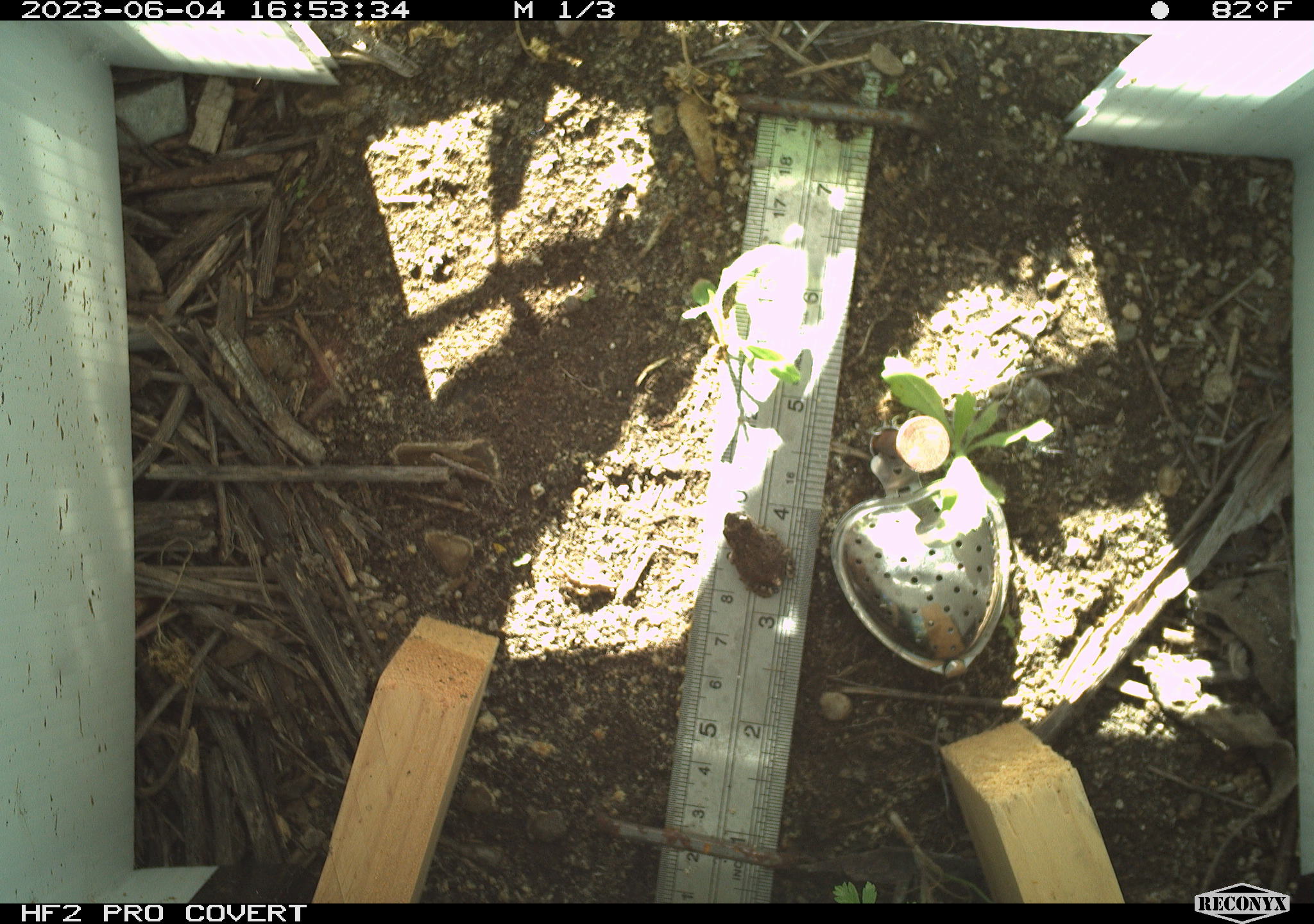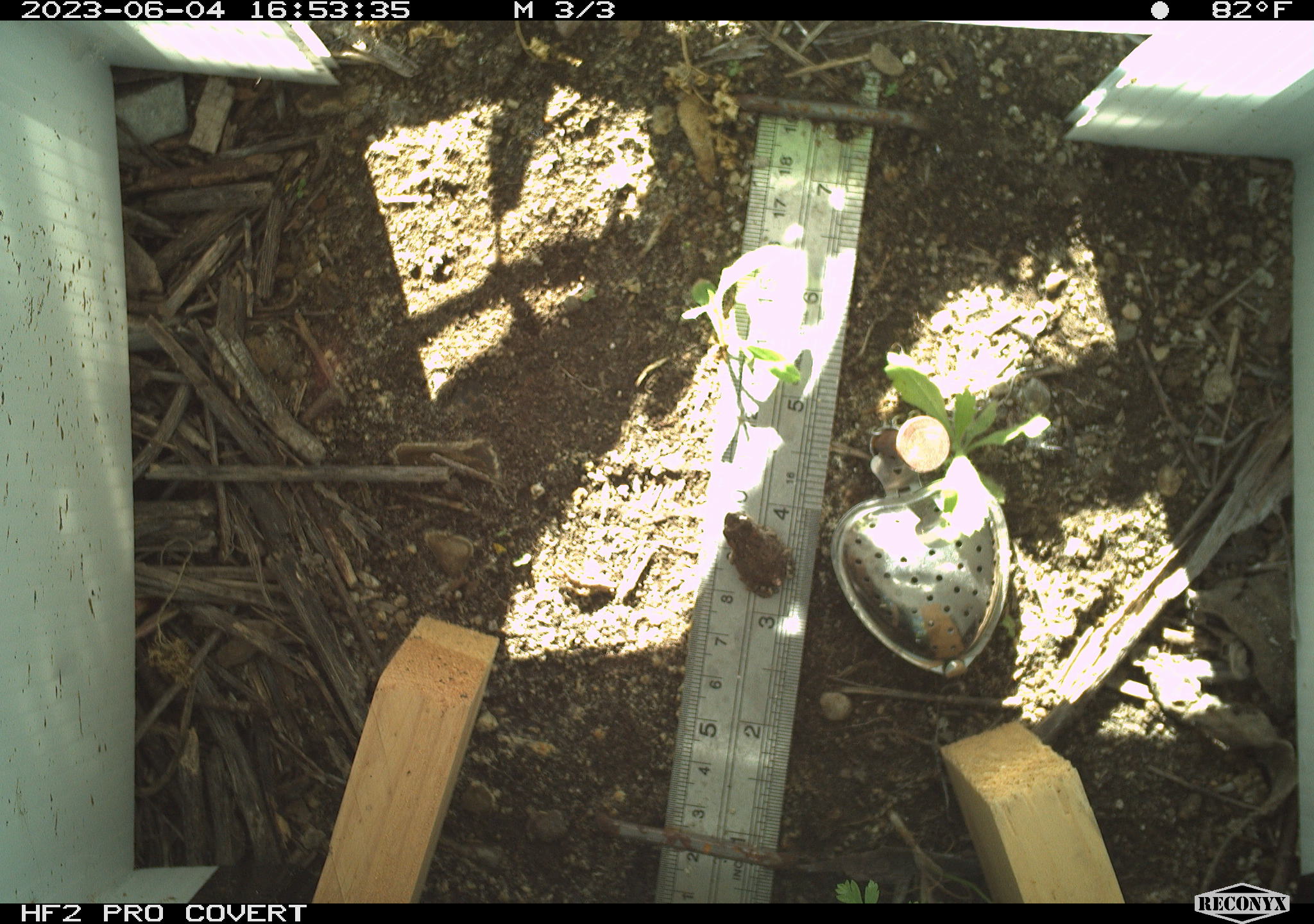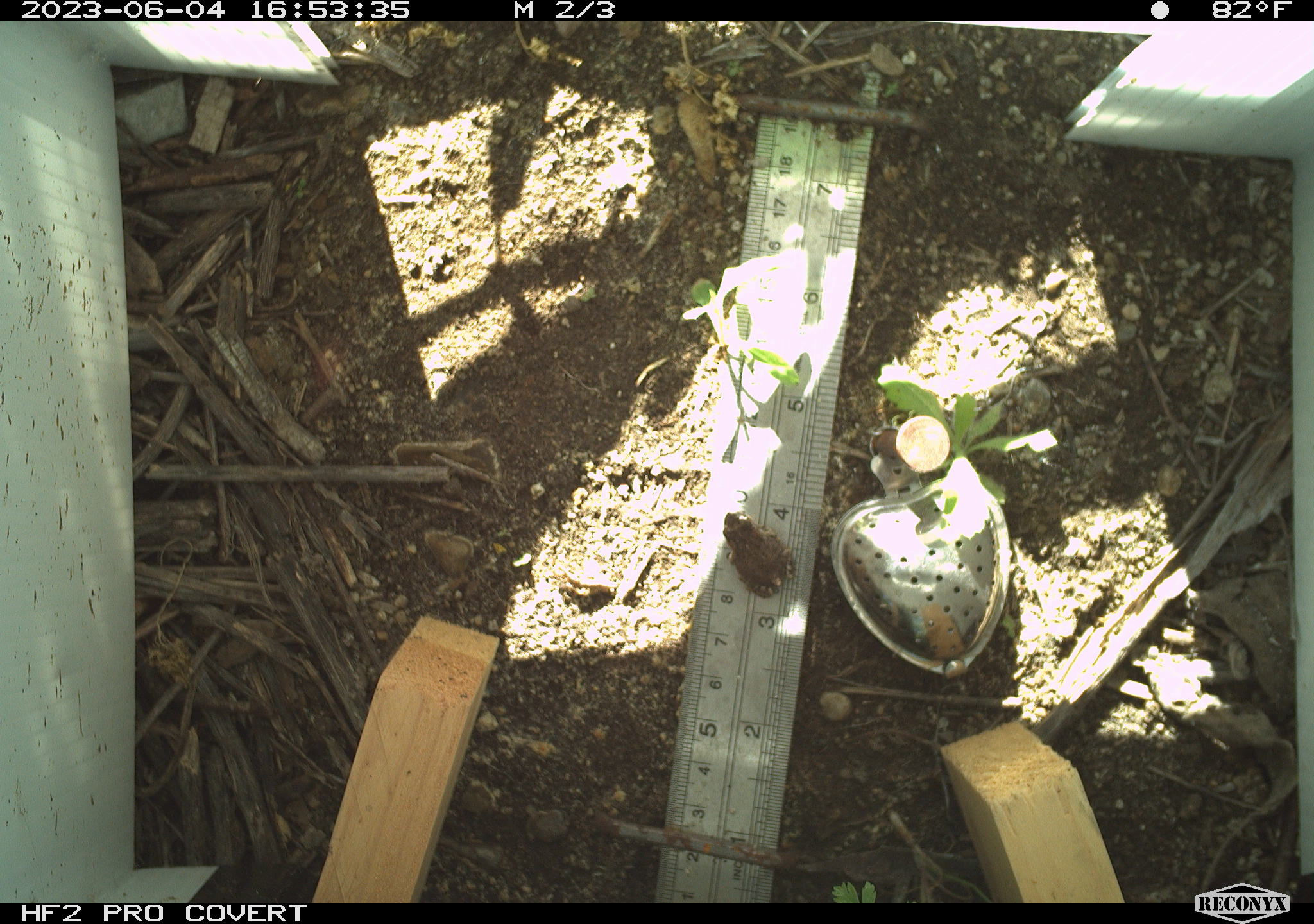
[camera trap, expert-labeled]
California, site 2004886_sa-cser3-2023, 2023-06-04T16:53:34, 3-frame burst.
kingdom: Animalia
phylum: Chordata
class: Amphibia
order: Anura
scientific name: Anura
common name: frogs